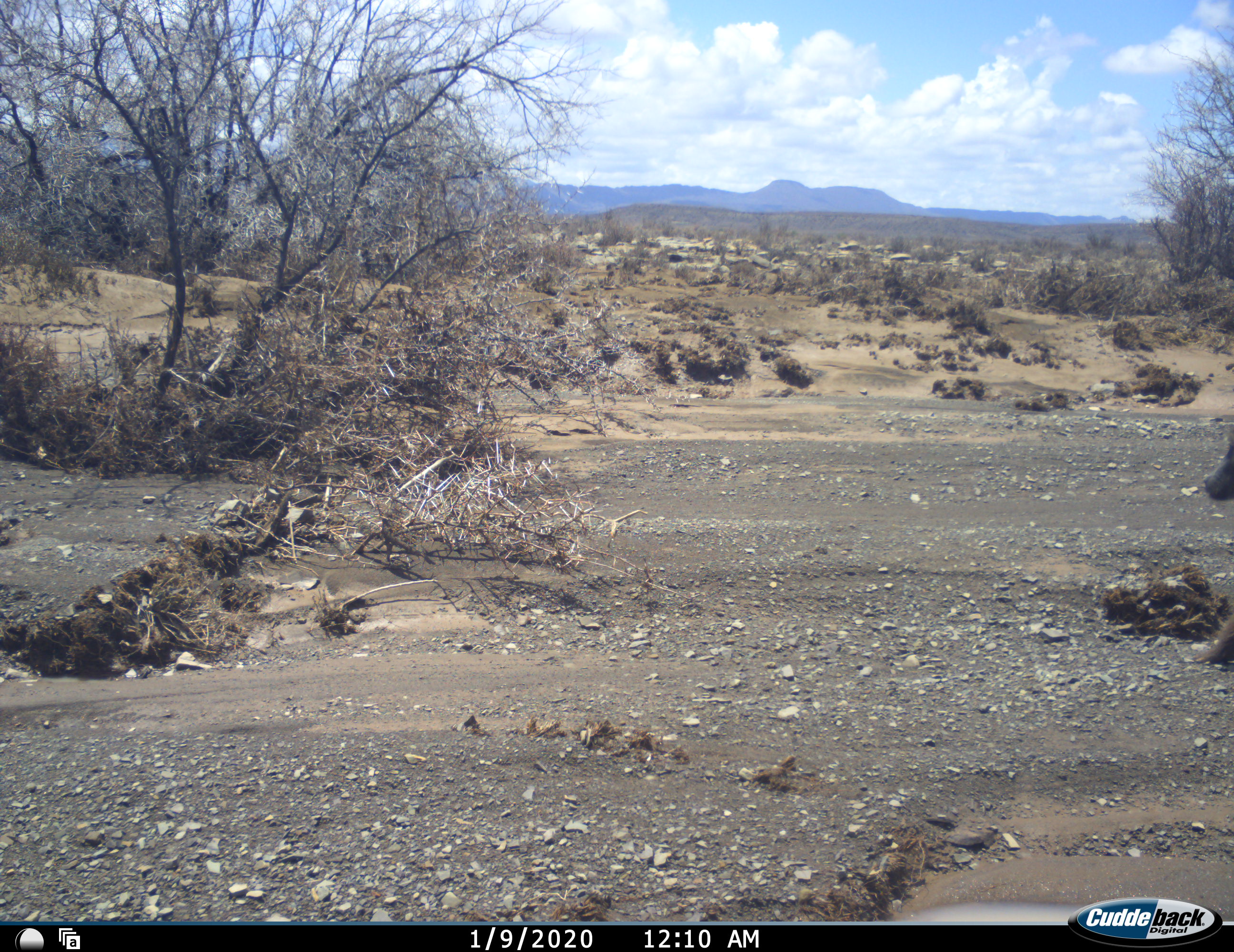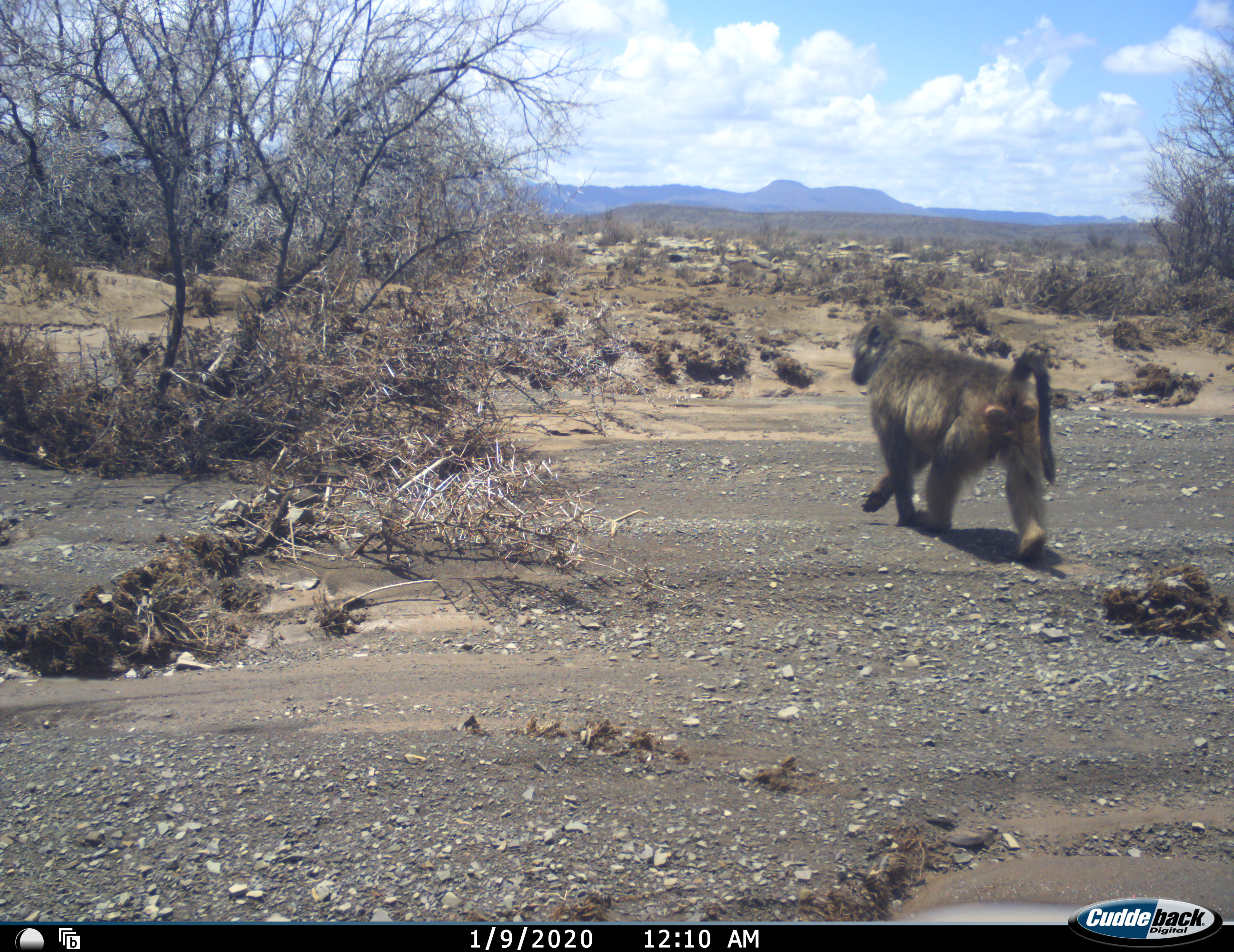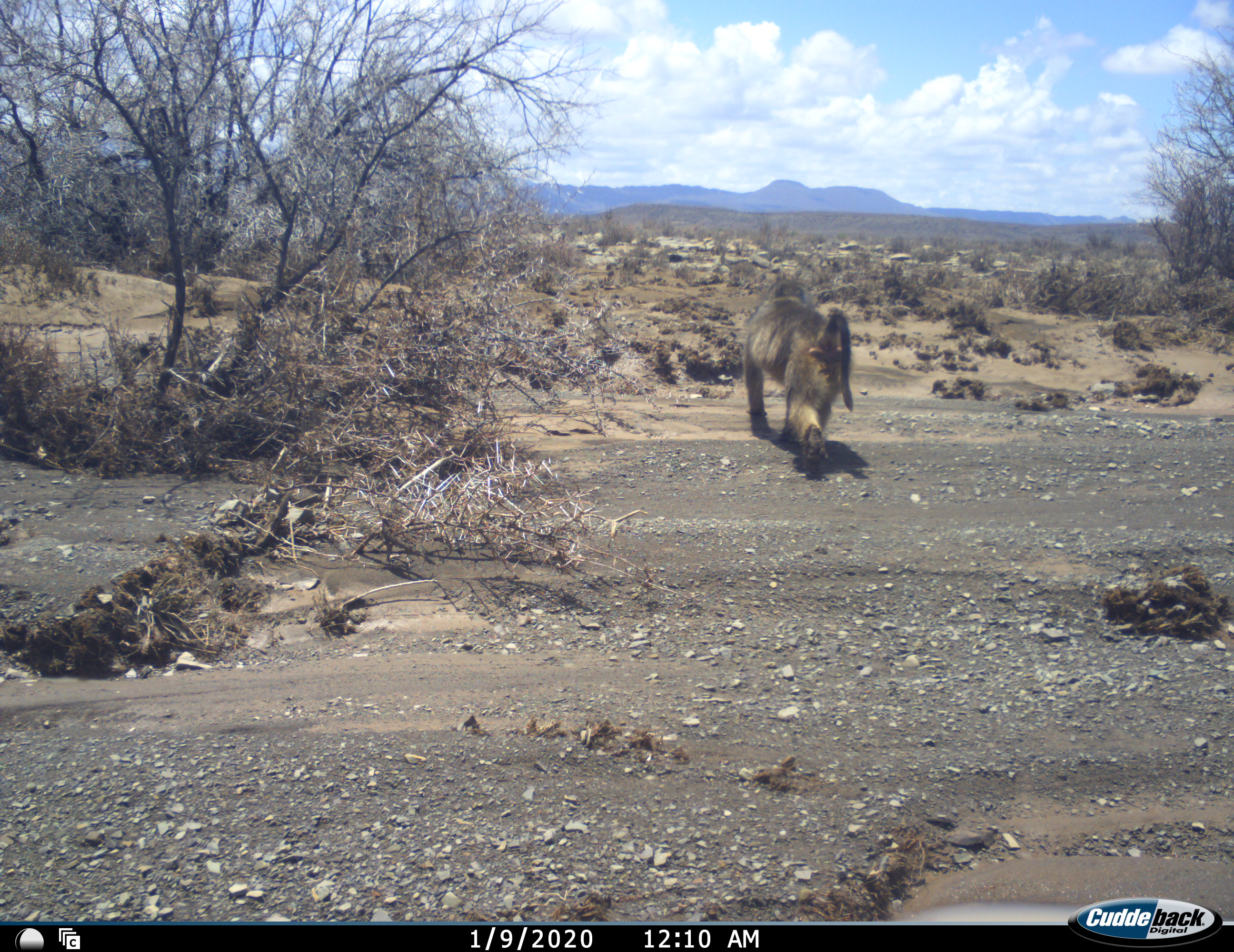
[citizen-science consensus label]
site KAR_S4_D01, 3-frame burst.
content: unidentified animal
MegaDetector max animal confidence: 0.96